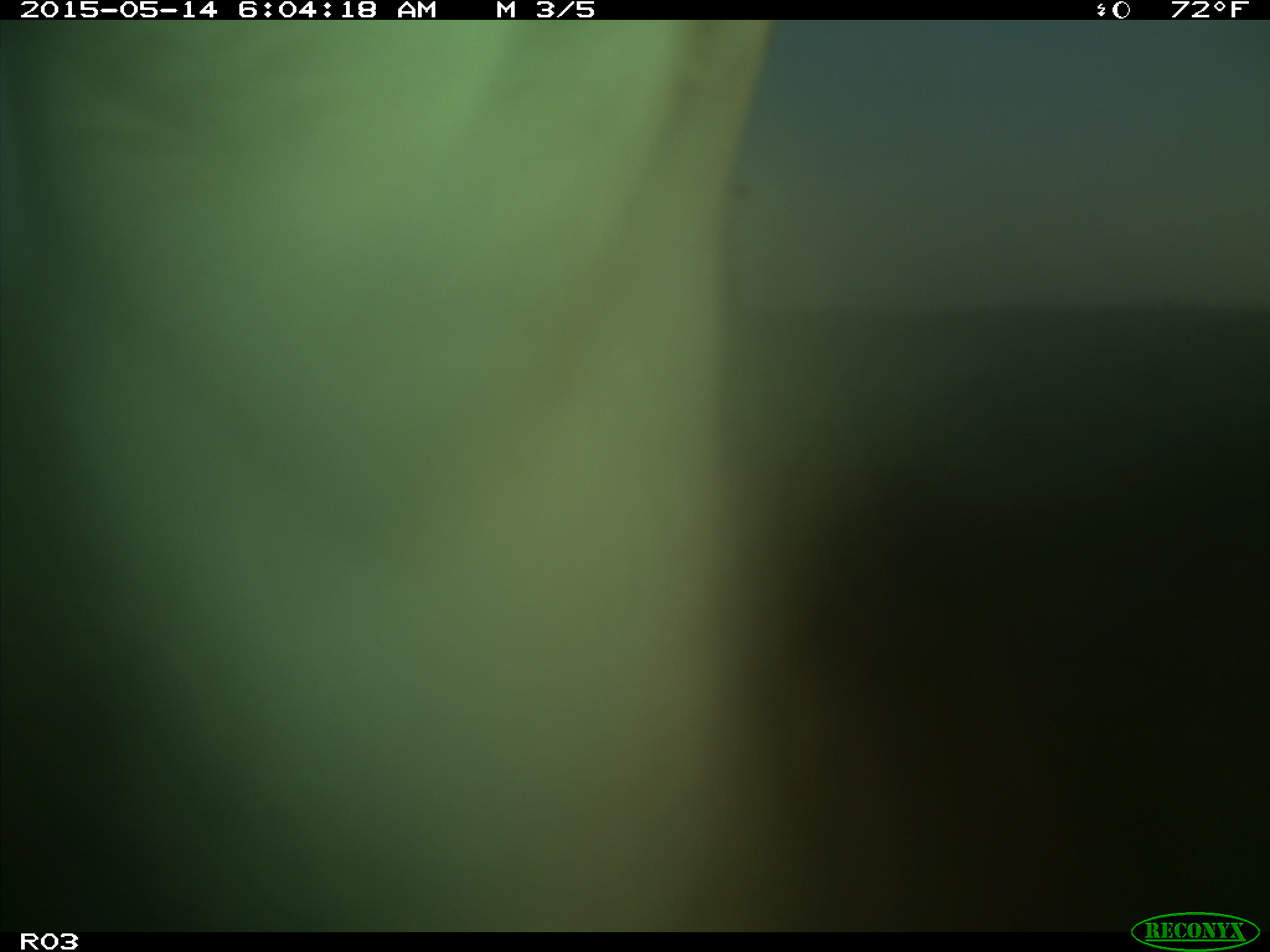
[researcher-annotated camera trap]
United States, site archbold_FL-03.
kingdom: Animalia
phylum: Chordata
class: Mammalia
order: Artiodactyla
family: Bovidae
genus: Bos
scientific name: Bos taurus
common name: domestic cow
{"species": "Bos taurus (domestic cow)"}